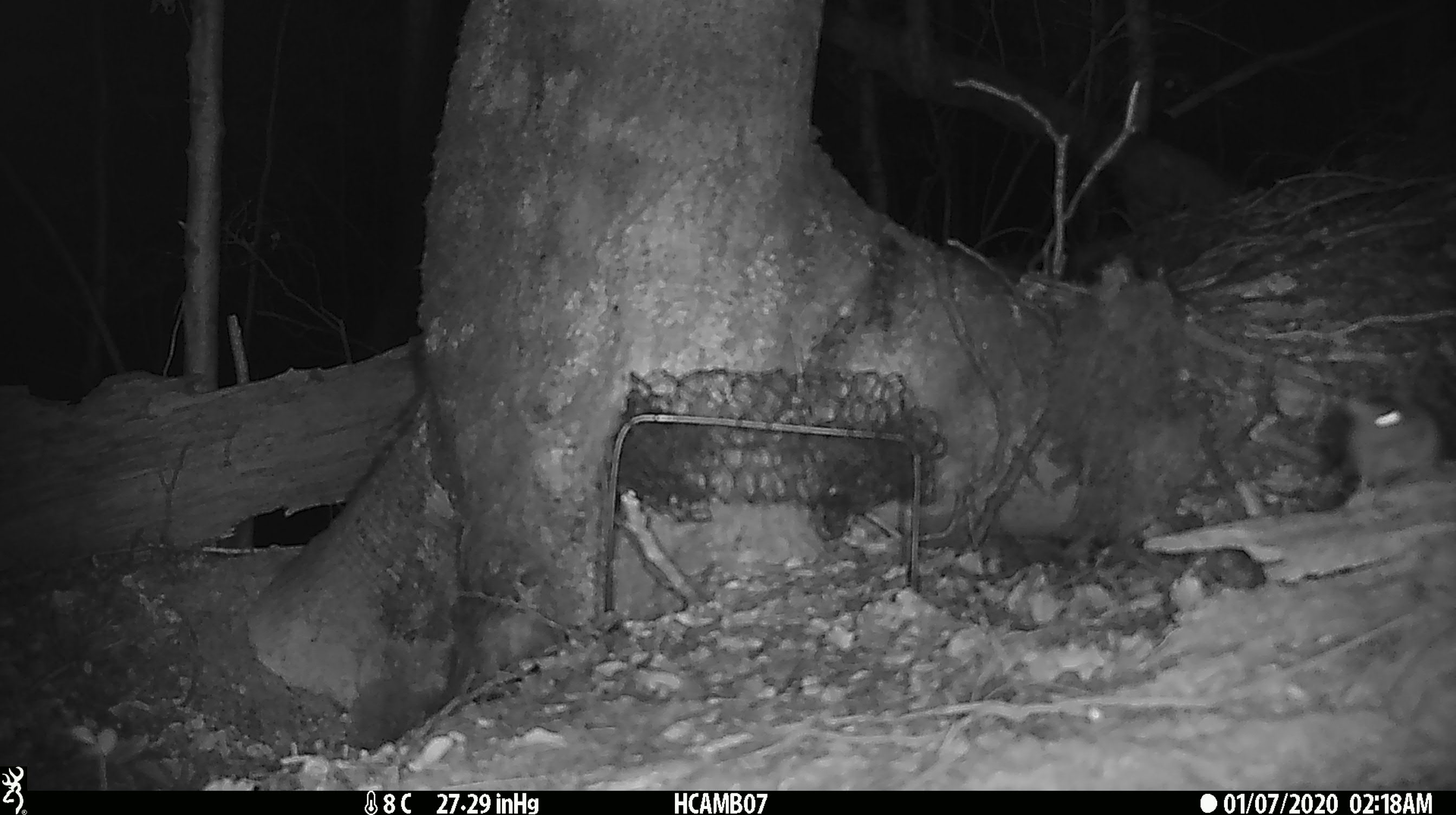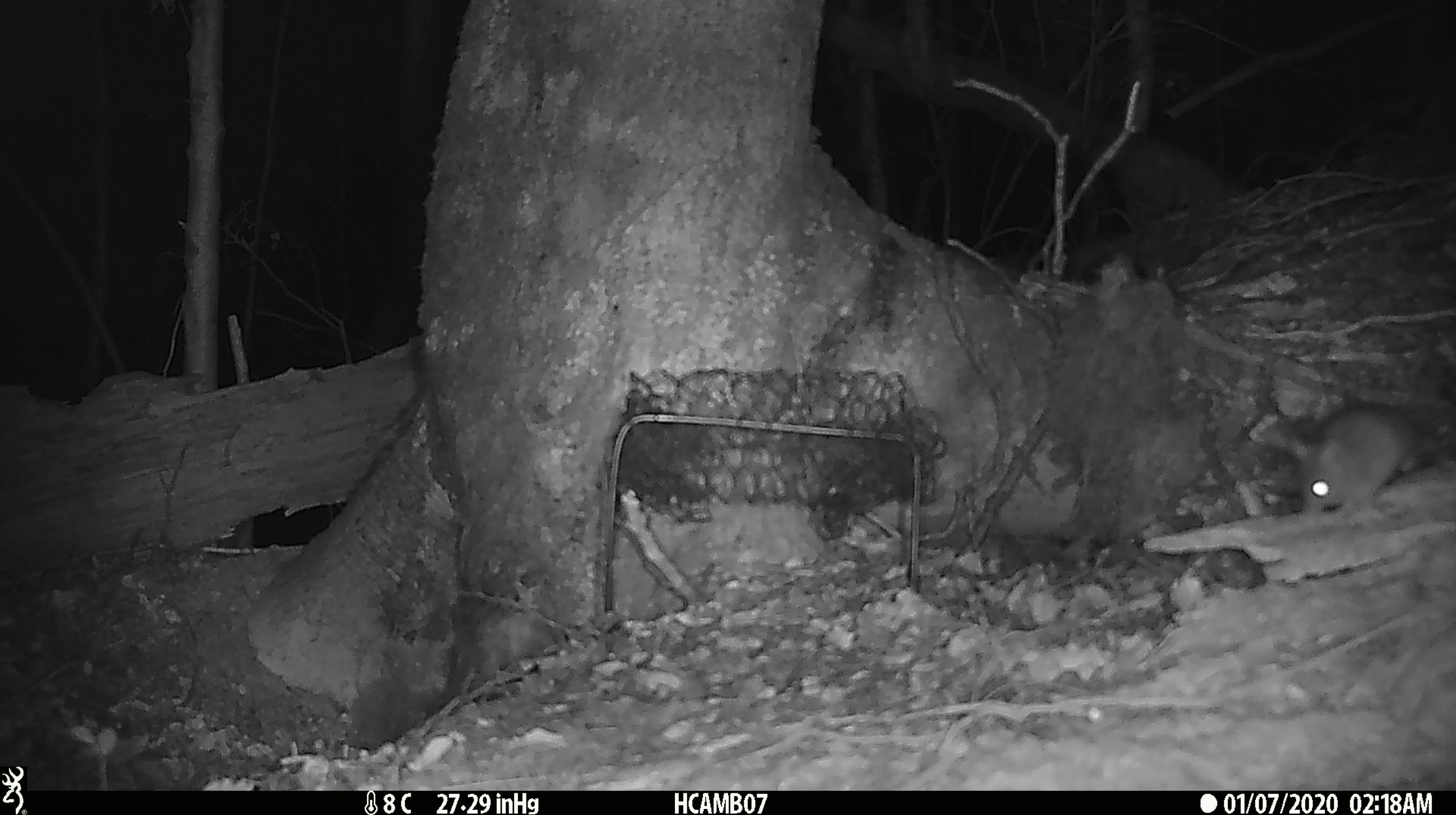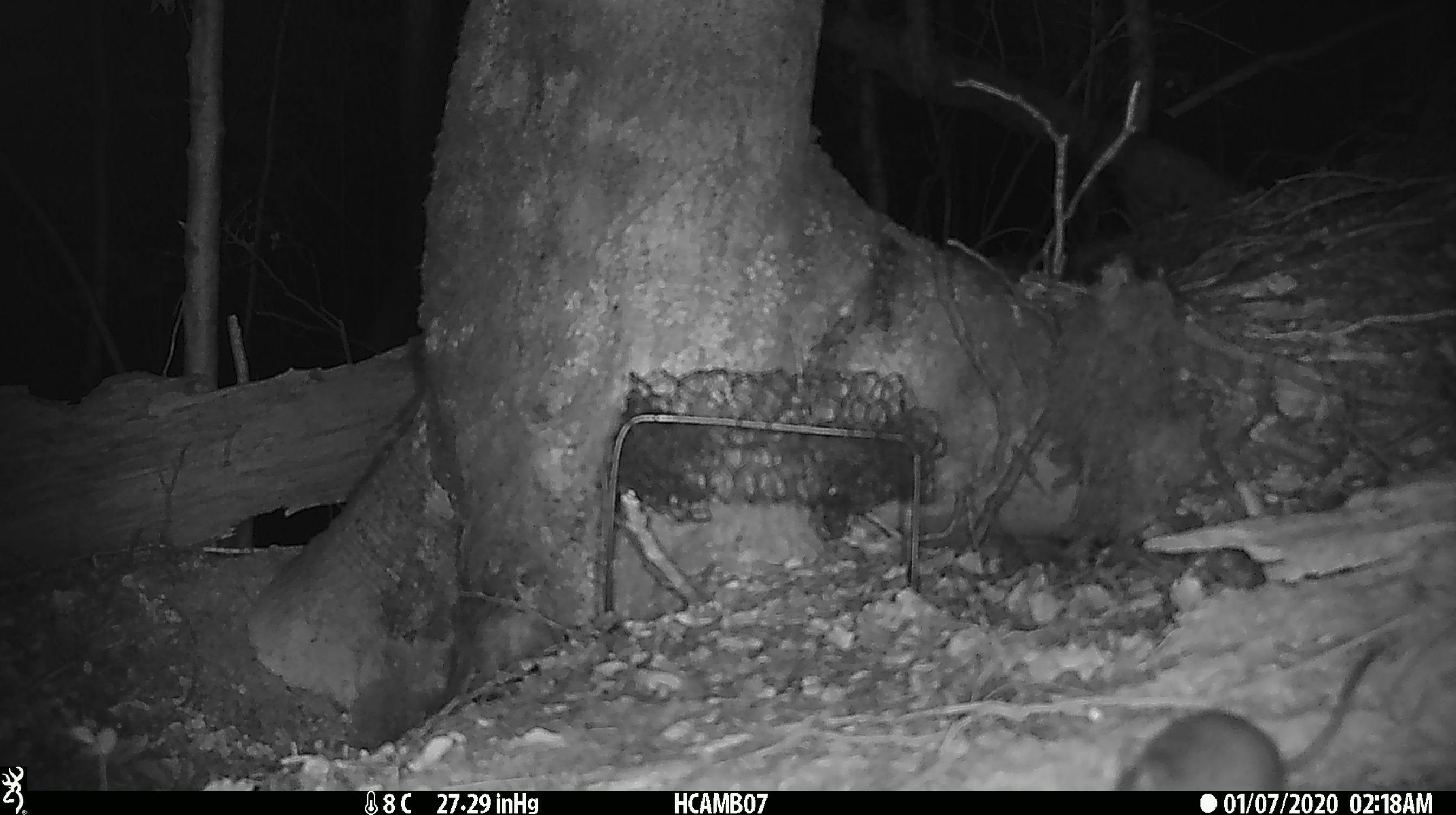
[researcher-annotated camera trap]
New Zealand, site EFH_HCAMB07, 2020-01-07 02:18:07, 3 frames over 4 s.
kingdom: Animalia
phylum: Chordata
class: Mammalia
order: Rodentia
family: Muridae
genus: Mus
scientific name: Mus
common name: mouse